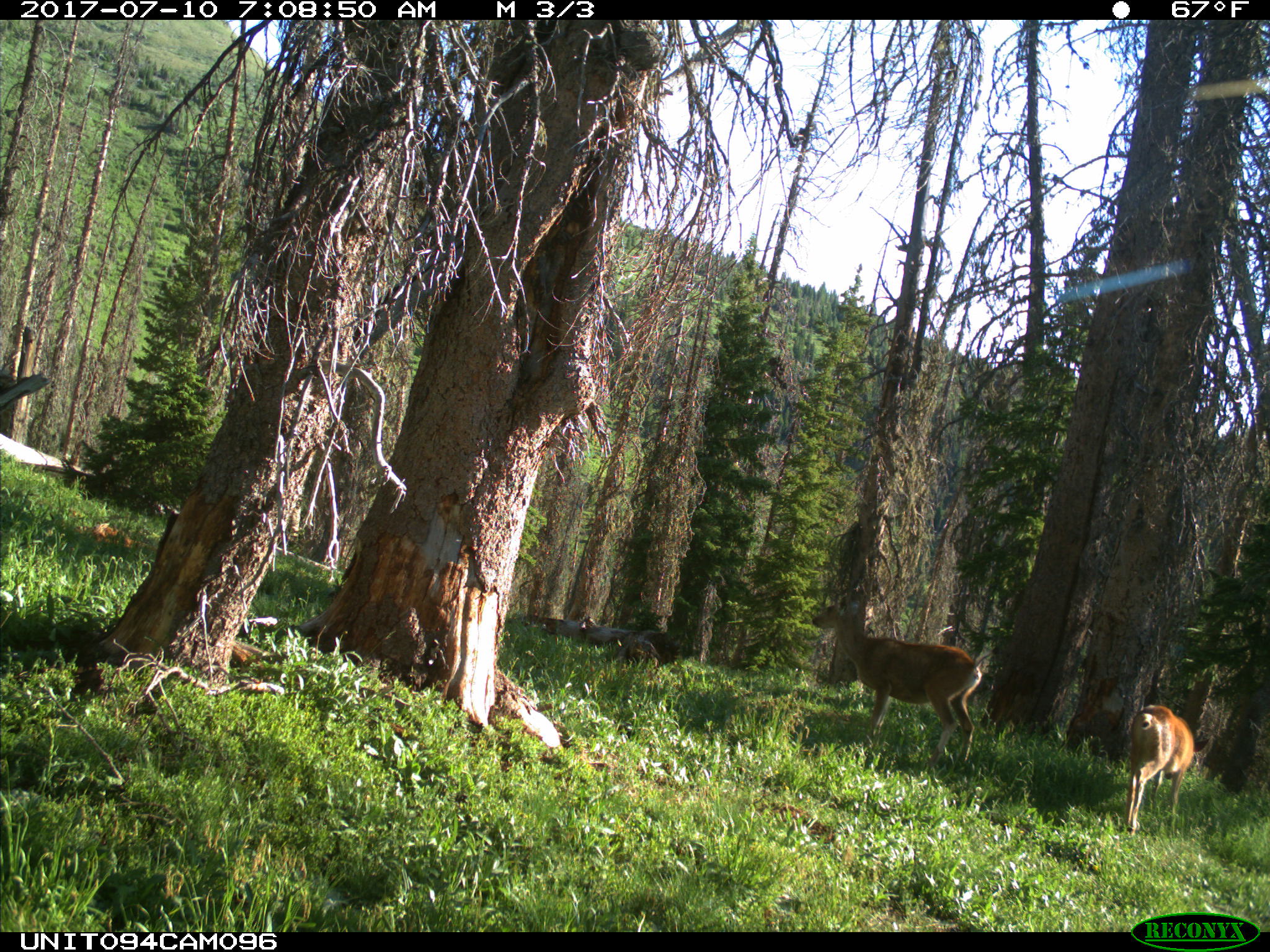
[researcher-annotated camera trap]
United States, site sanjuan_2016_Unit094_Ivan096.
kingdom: Animalia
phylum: Chordata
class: Mammalia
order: Artiodactyla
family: Cervidae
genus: Odocoileus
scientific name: Odocoileus hemionus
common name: mule deer